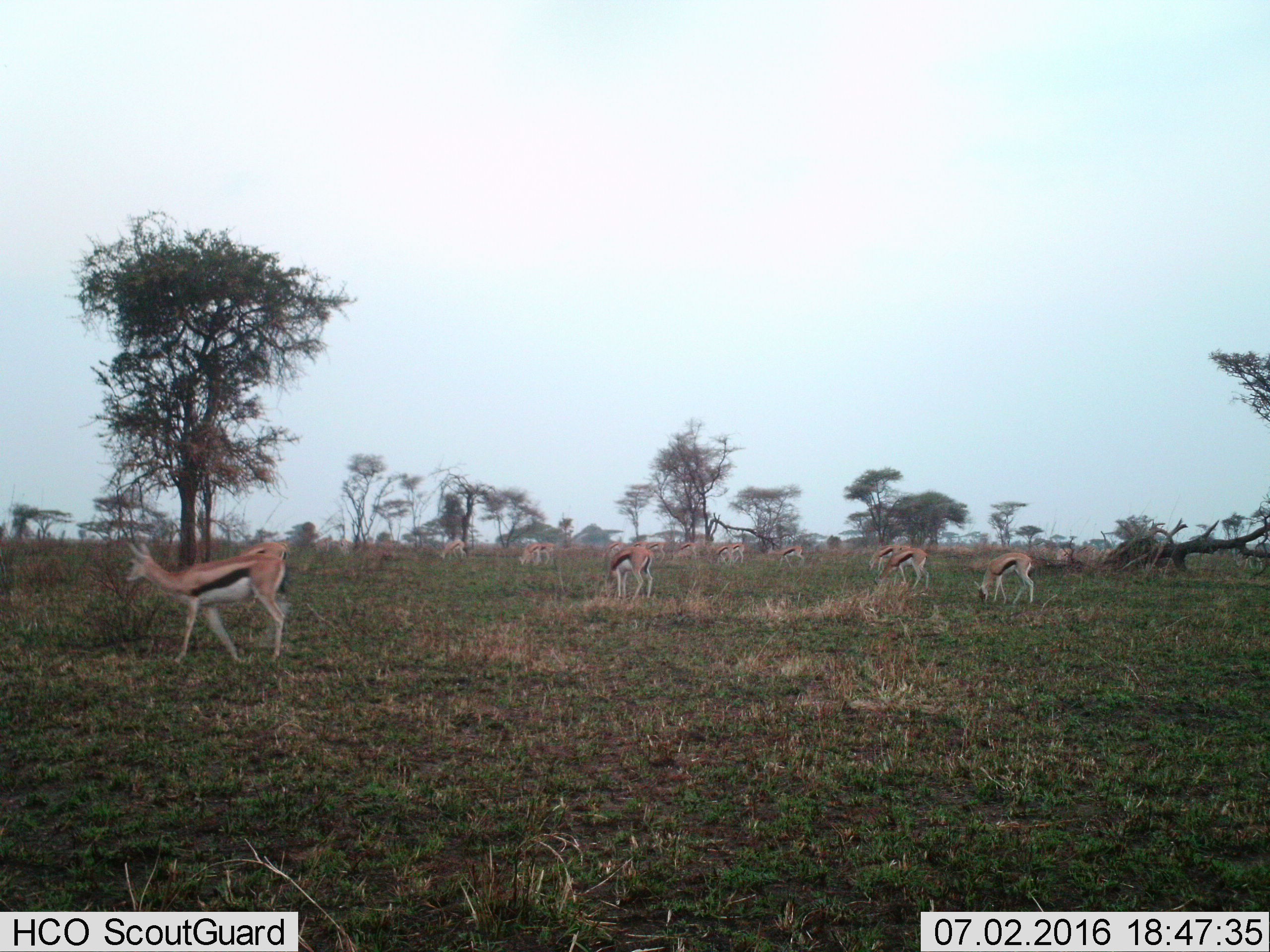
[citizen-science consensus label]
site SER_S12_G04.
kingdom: Animalia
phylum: Chordata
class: Mammalia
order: Artiodactyla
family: Bovidae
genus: Eudorcas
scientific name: Eudorcas thomsonii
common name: thomson's gazelle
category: gazellethomsons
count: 11-50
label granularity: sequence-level